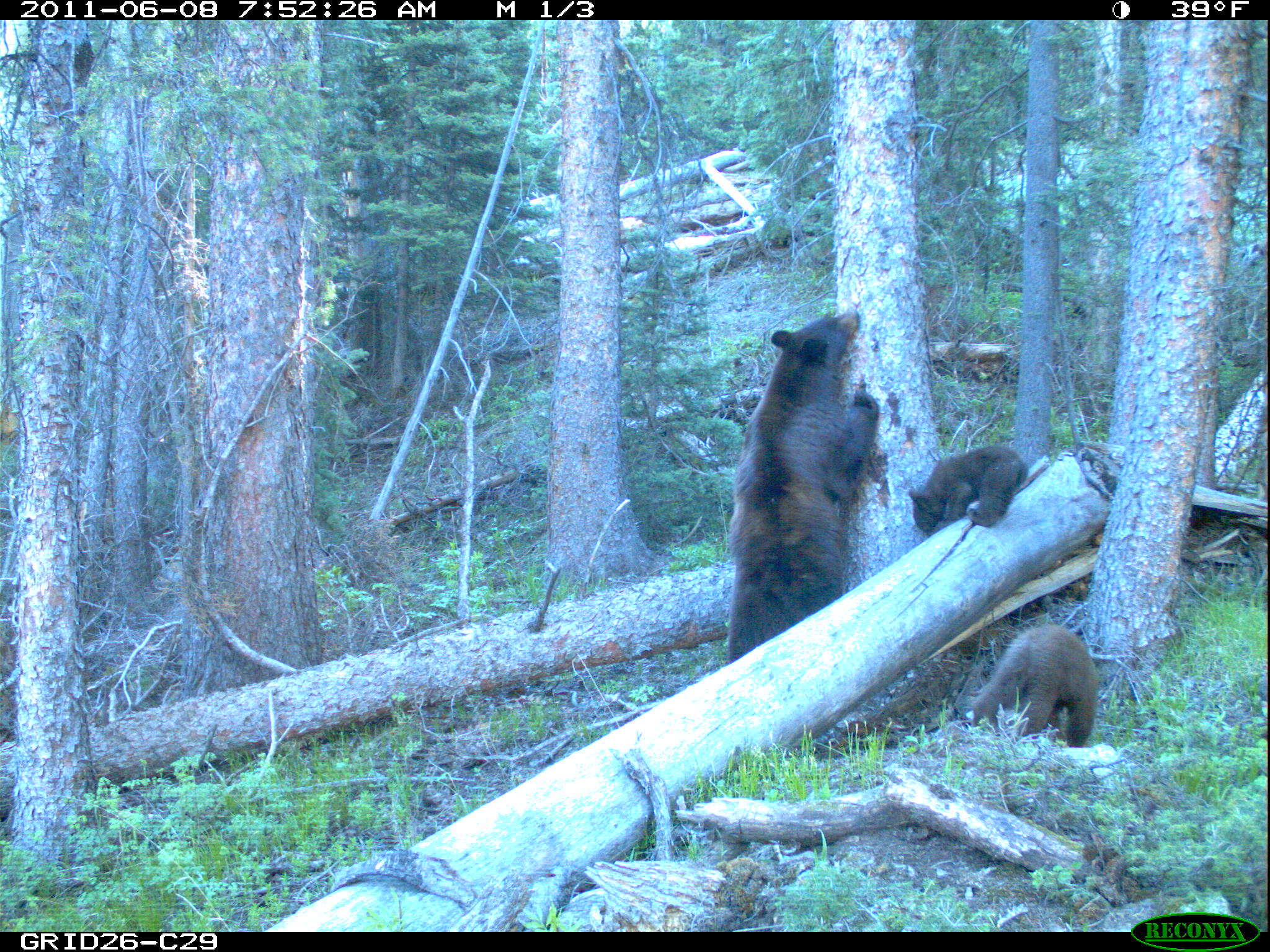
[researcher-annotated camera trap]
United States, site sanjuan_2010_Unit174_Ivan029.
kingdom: Animalia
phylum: Chordata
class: Mammalia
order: Carnivora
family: Ursidae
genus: Ursus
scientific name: Ursus americanus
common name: american black bear